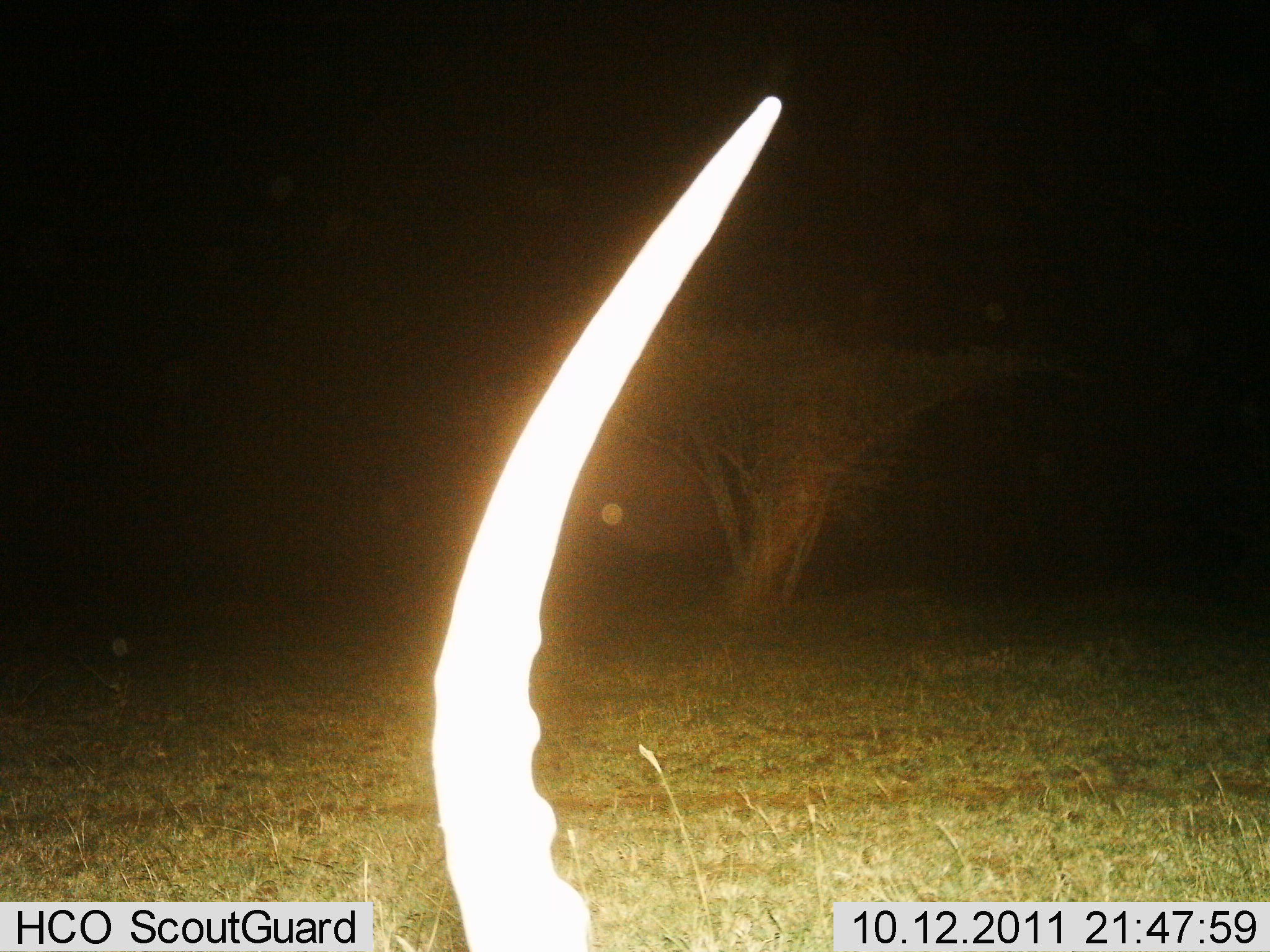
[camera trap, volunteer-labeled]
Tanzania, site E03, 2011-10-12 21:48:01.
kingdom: Animalia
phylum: Chordata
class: Mammalia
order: Artiodactyla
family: Bovidae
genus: Eudorcas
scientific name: Eudorcas thomsonii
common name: thomson's gazelle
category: gazellethomsons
Gazellethomsons (thomson's gazelle) (Eudorcas thomsonii), count 1. Behavior (volunteer vote fractions): standing 67%, resting 33%, moving 0%, interacting 0%. Young present (vote fraction): 0%. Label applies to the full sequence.